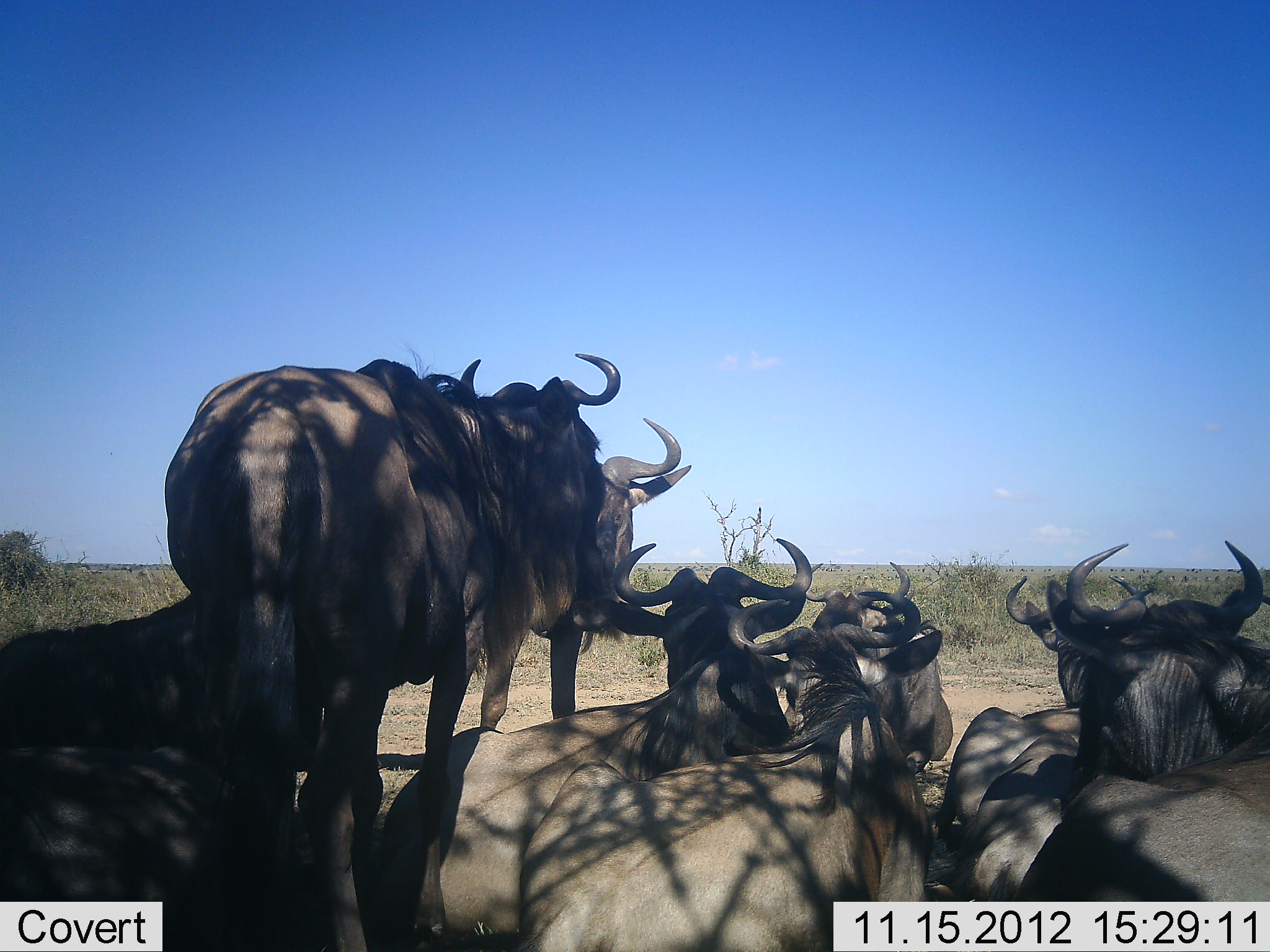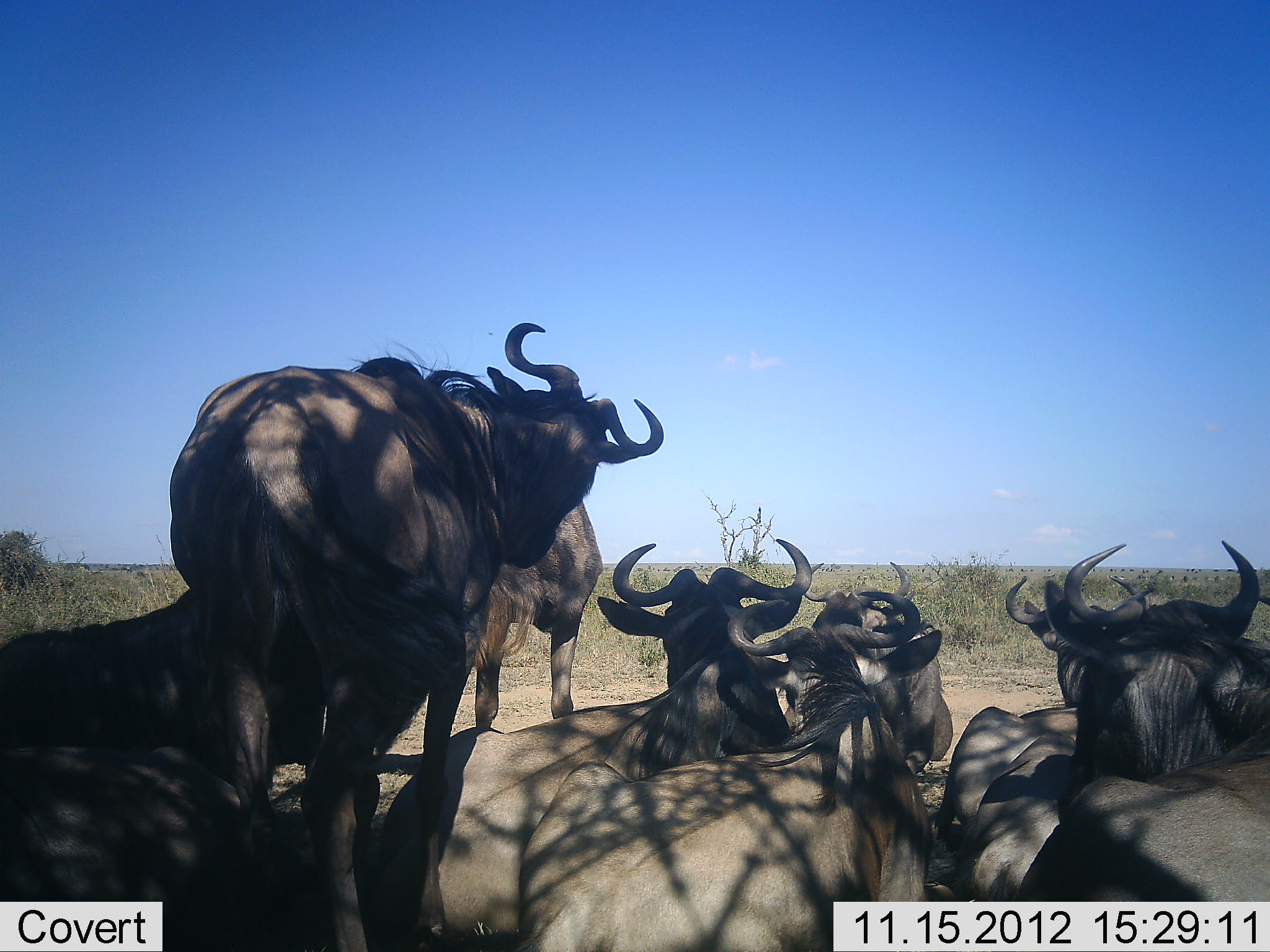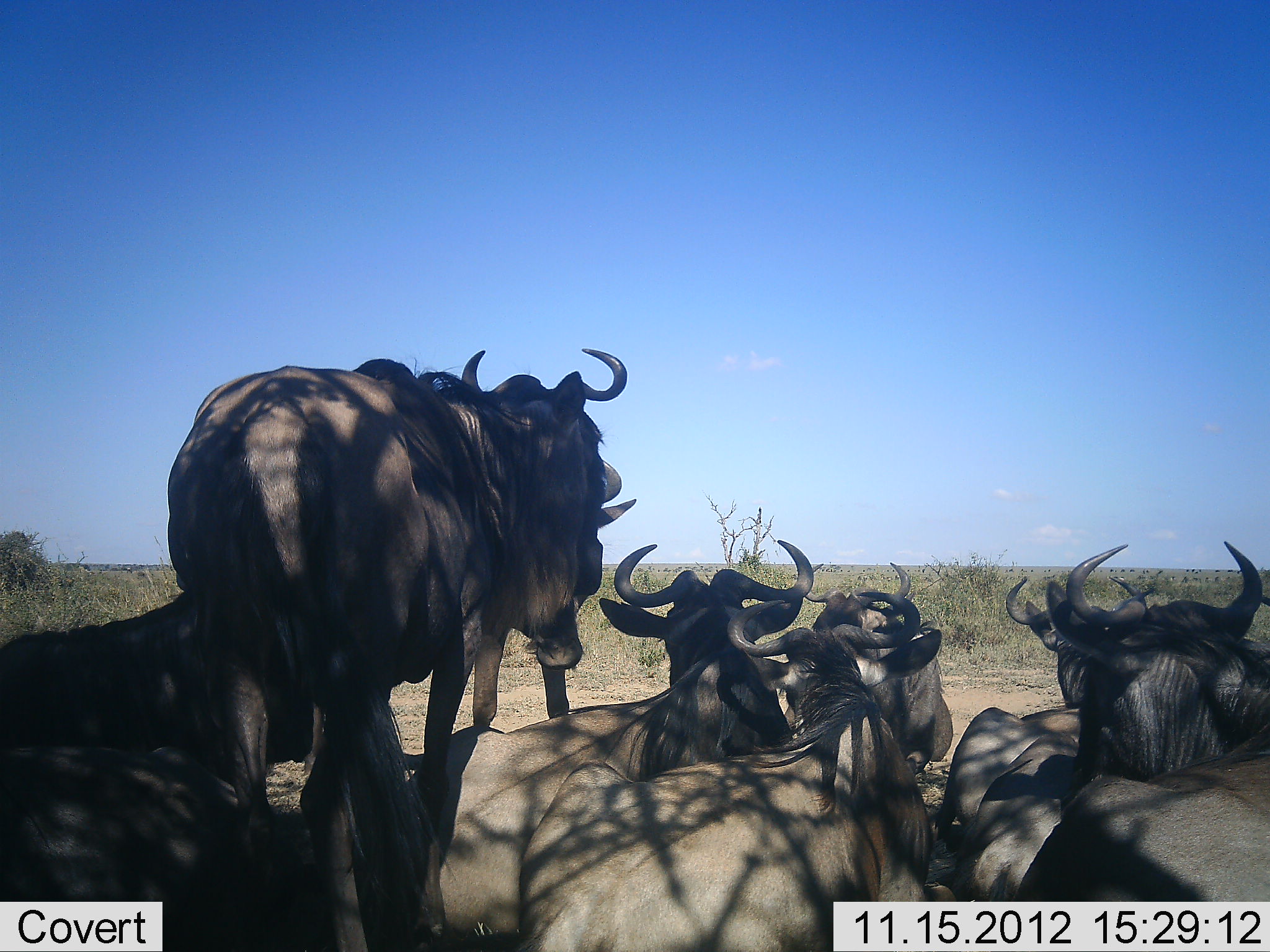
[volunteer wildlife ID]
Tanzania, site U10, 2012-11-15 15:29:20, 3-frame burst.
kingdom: Animalia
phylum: Chordata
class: Mammalia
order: Artiodactyla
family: Bovidae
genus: Connochaetes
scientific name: Connochaetes taurinus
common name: blue wildebeest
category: wildebeest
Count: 9.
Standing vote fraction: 90%.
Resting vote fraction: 100%.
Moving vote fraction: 0%.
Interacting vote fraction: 40%.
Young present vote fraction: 0%.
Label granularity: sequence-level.